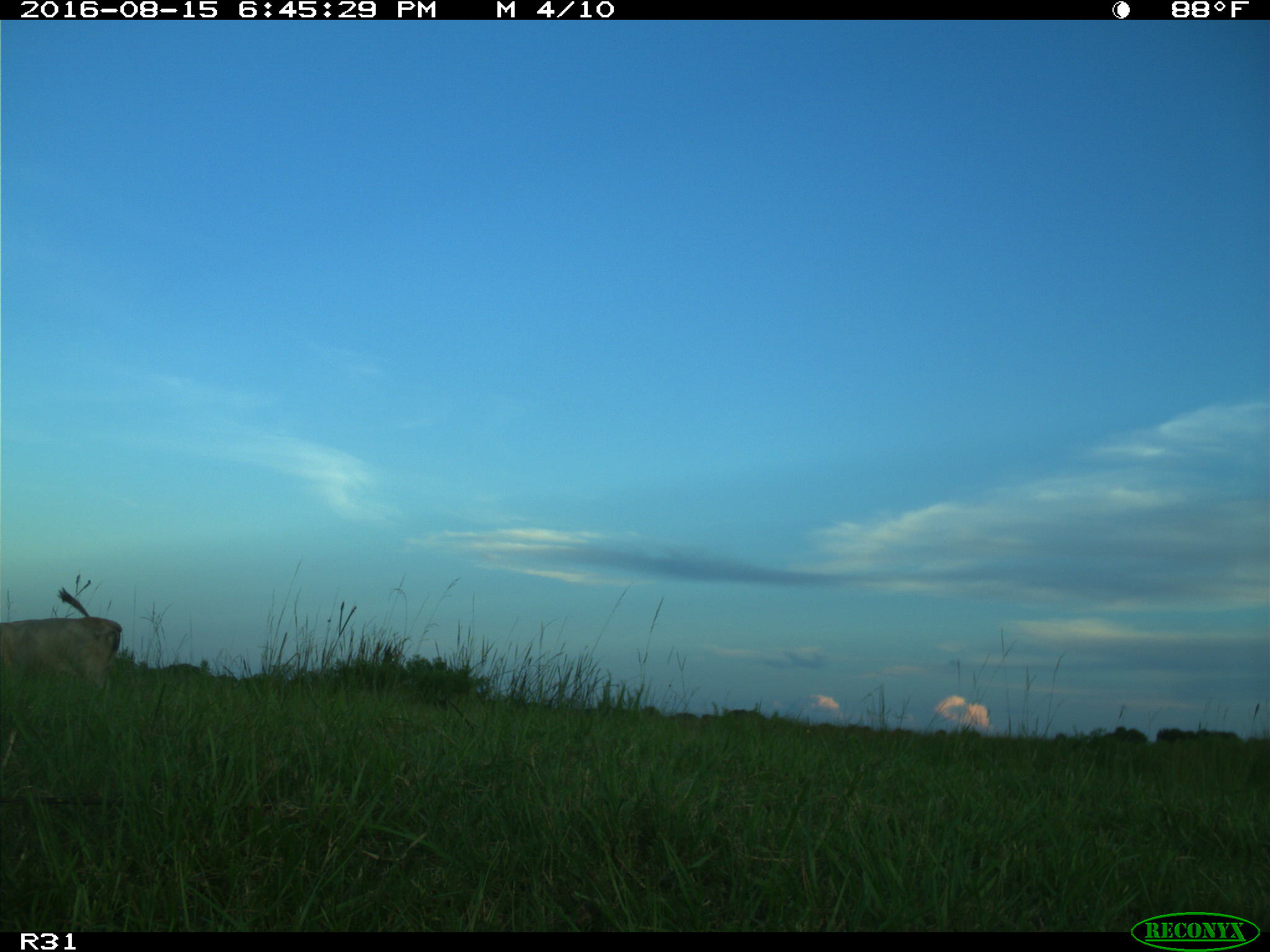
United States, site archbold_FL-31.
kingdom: Animalia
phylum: Chordata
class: Mammalia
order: Artiodactyla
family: Bovidae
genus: Bos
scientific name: Bos taurus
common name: domestic cow